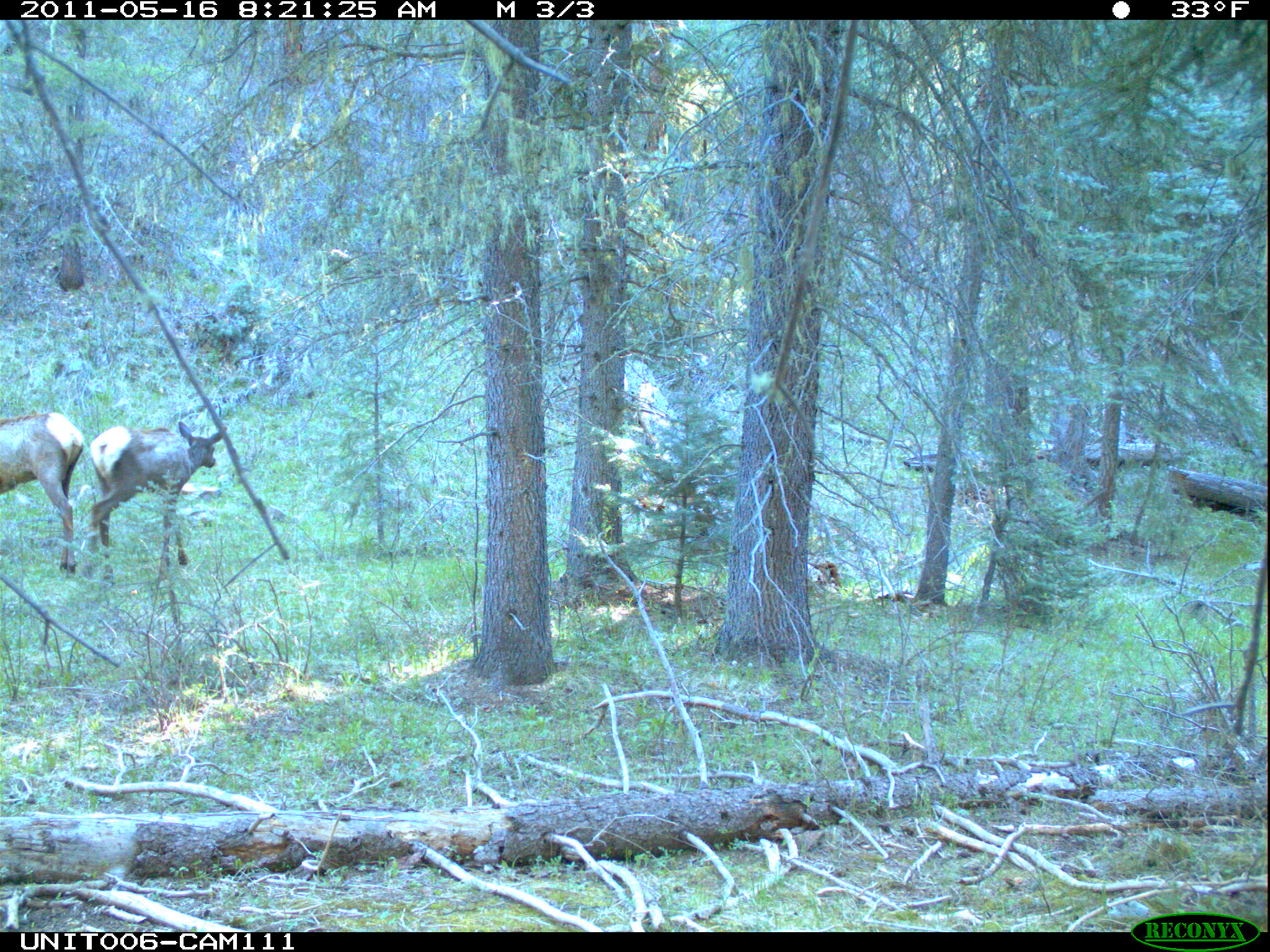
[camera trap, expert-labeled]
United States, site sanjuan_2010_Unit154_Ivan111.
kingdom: Animalia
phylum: Chordata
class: Mammalia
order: Artiodactyla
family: Cervidae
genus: Cervus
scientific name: Cervus elaphus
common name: red deer